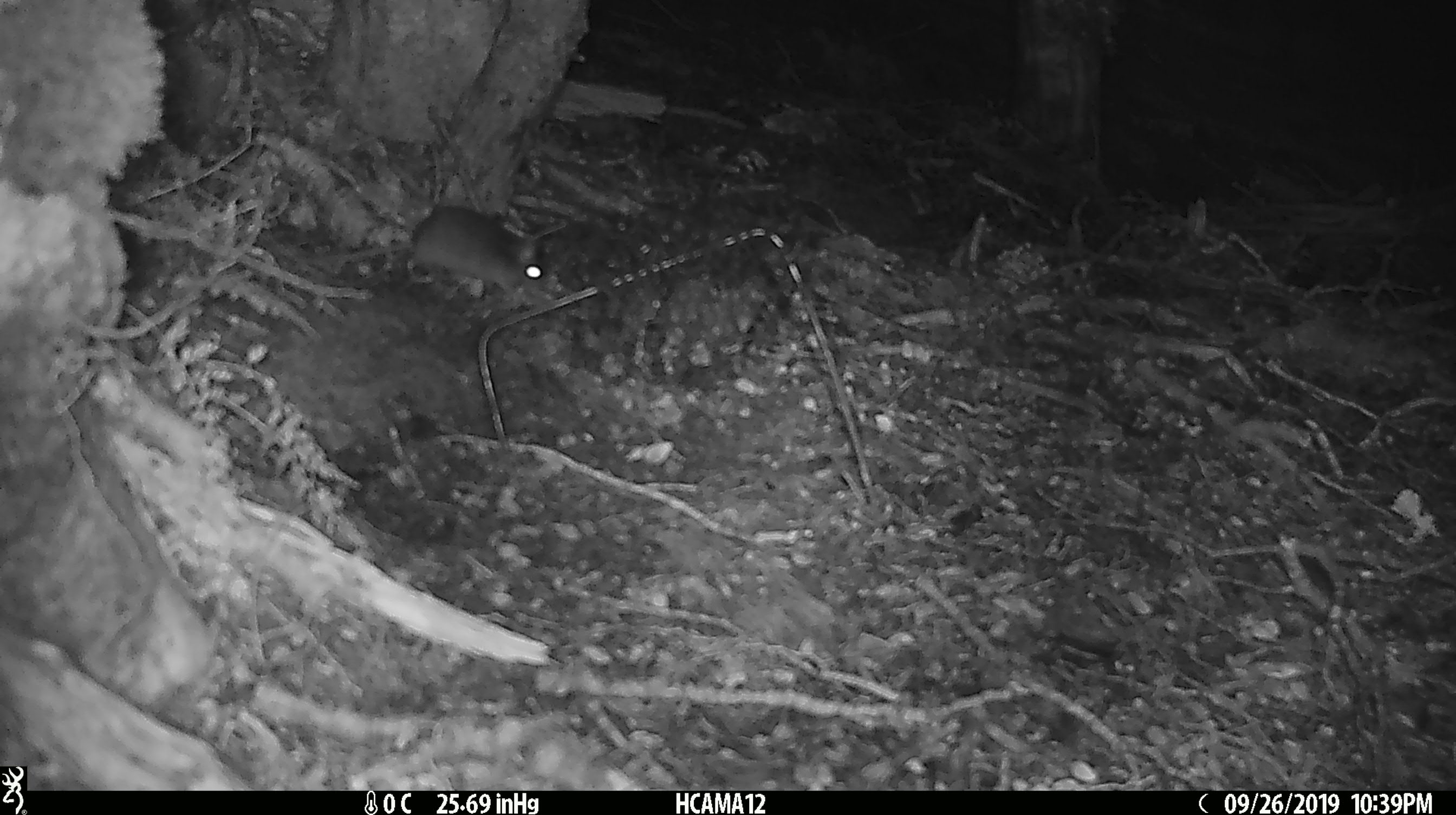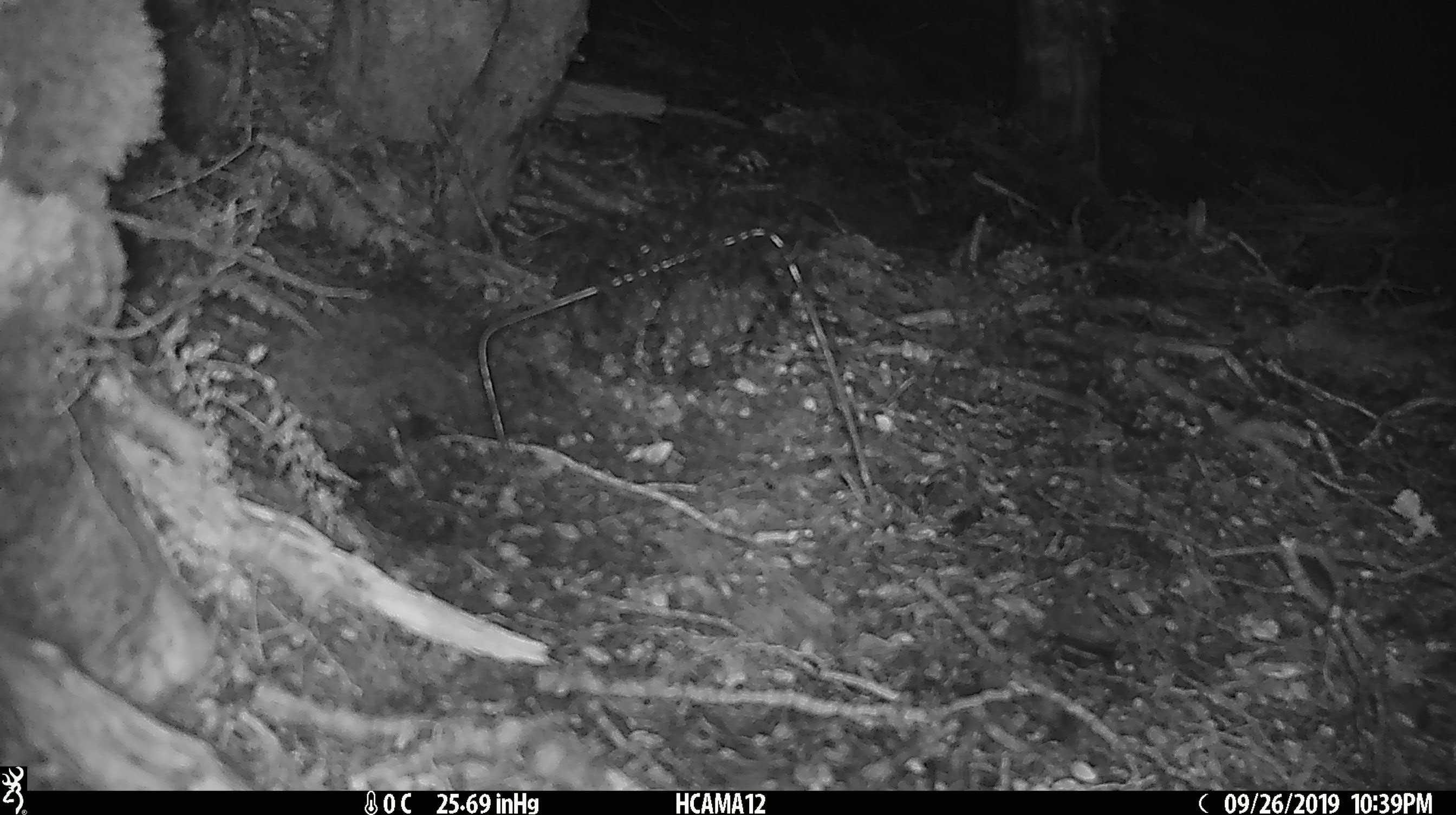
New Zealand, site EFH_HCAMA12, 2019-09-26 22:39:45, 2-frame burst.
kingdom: Animalia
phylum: Chordata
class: Mammalia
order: Rodentia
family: Muridae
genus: Mus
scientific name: Mus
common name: mouse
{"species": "mouse (Mus)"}